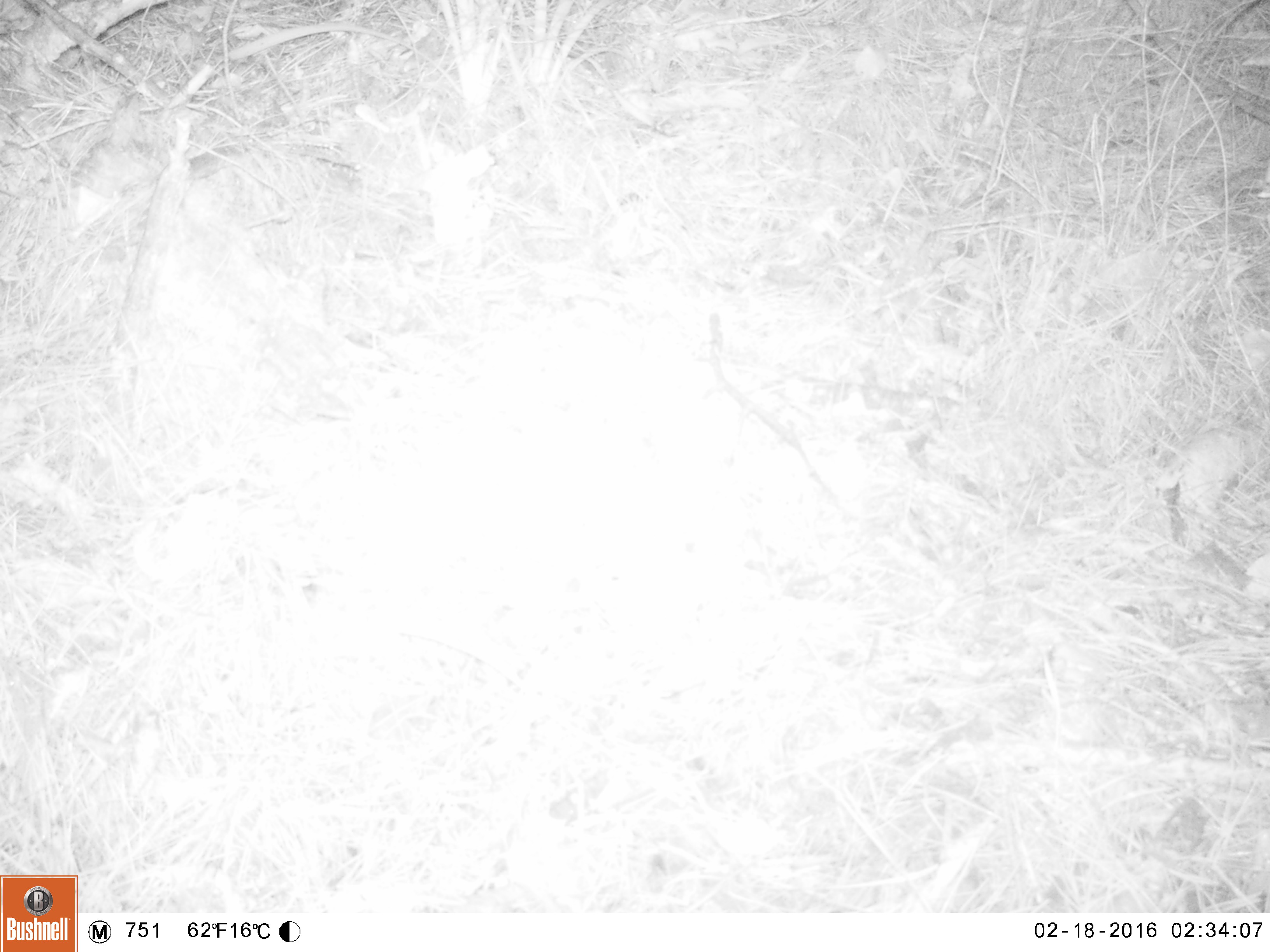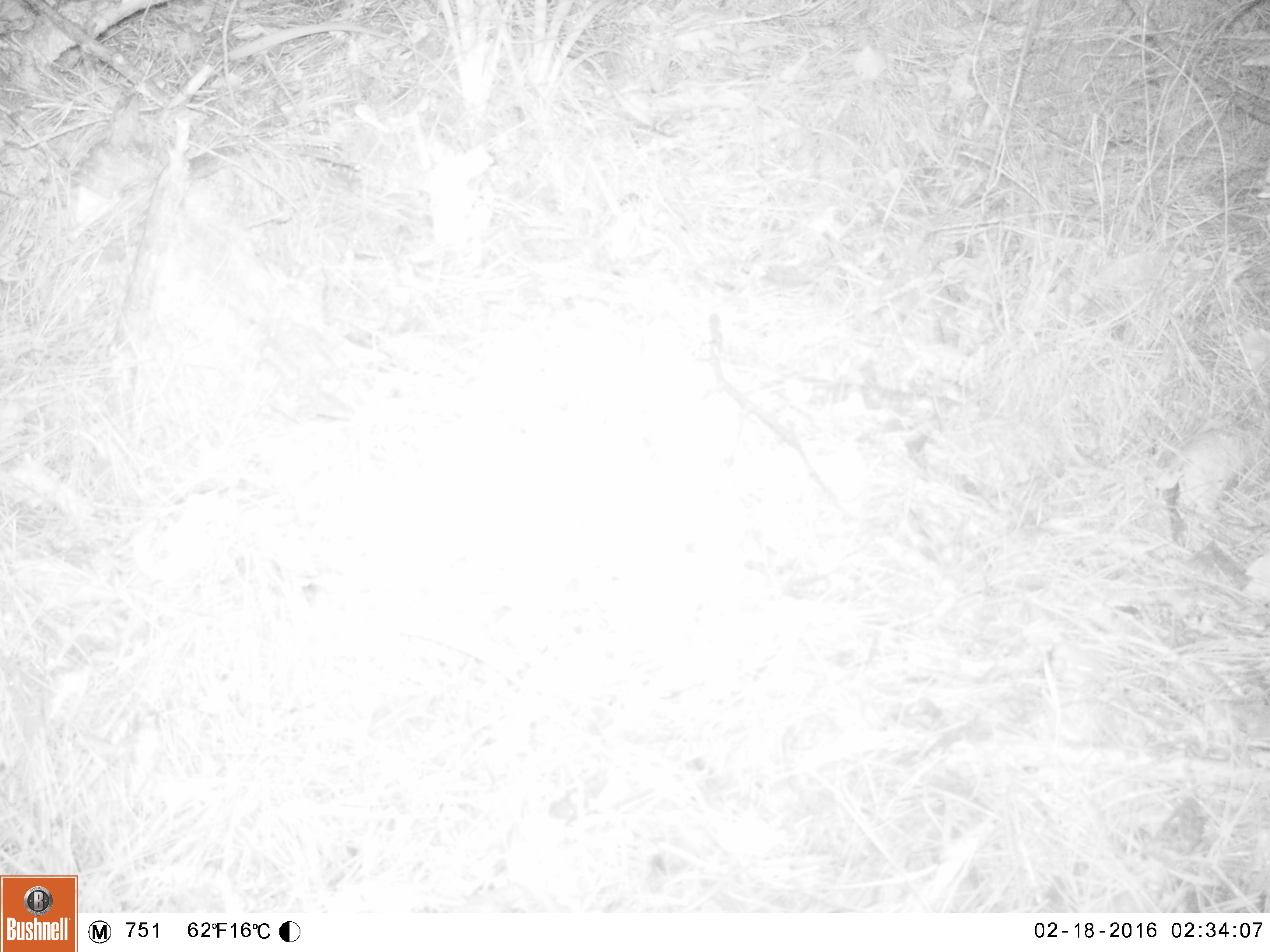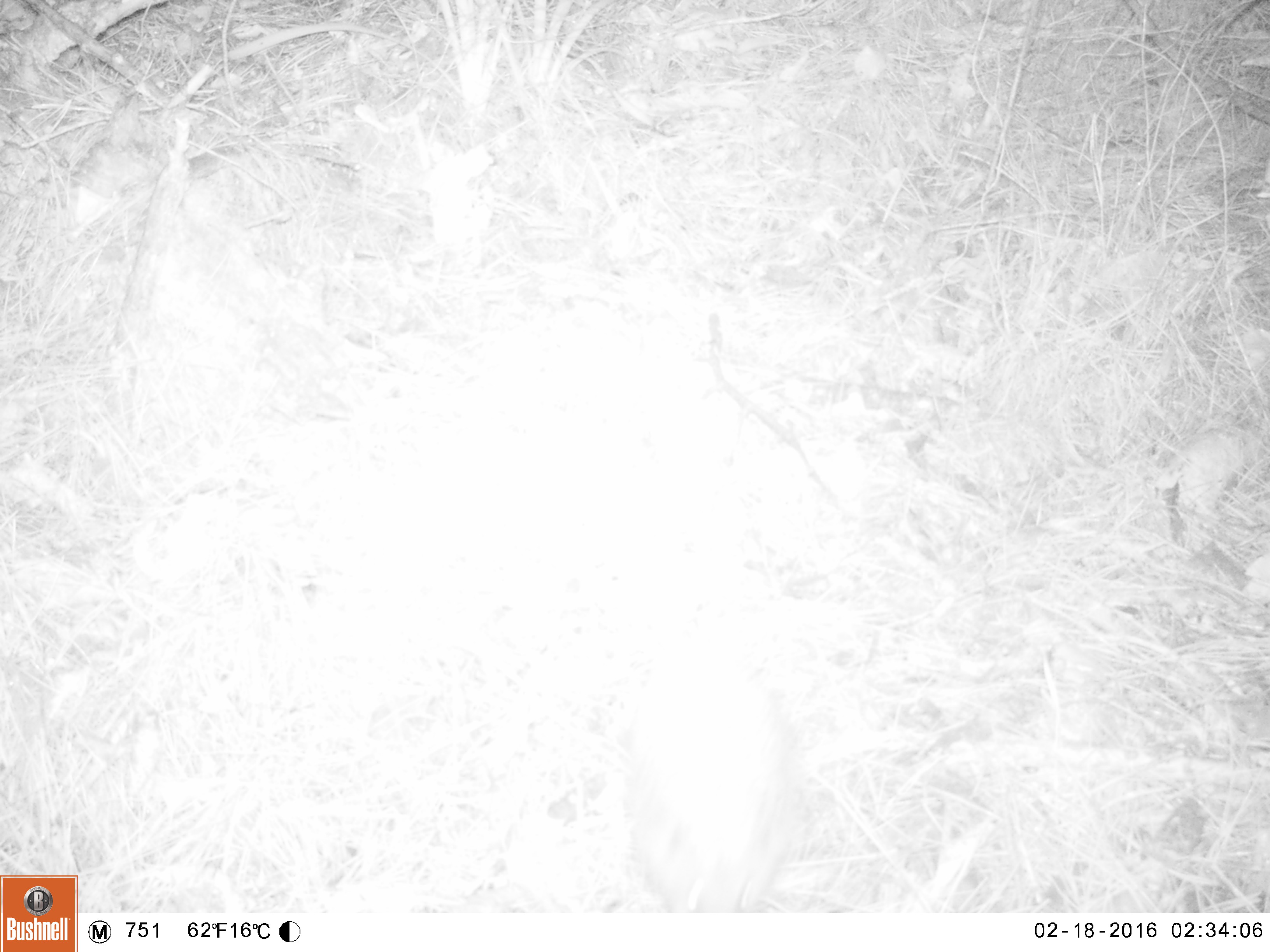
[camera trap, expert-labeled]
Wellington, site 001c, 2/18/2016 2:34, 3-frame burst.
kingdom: Animalia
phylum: Chordata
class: Mammalia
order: Eulipotyphla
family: Erinaceidae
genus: Erinaceus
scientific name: Erinaceus europaeus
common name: hedgehog